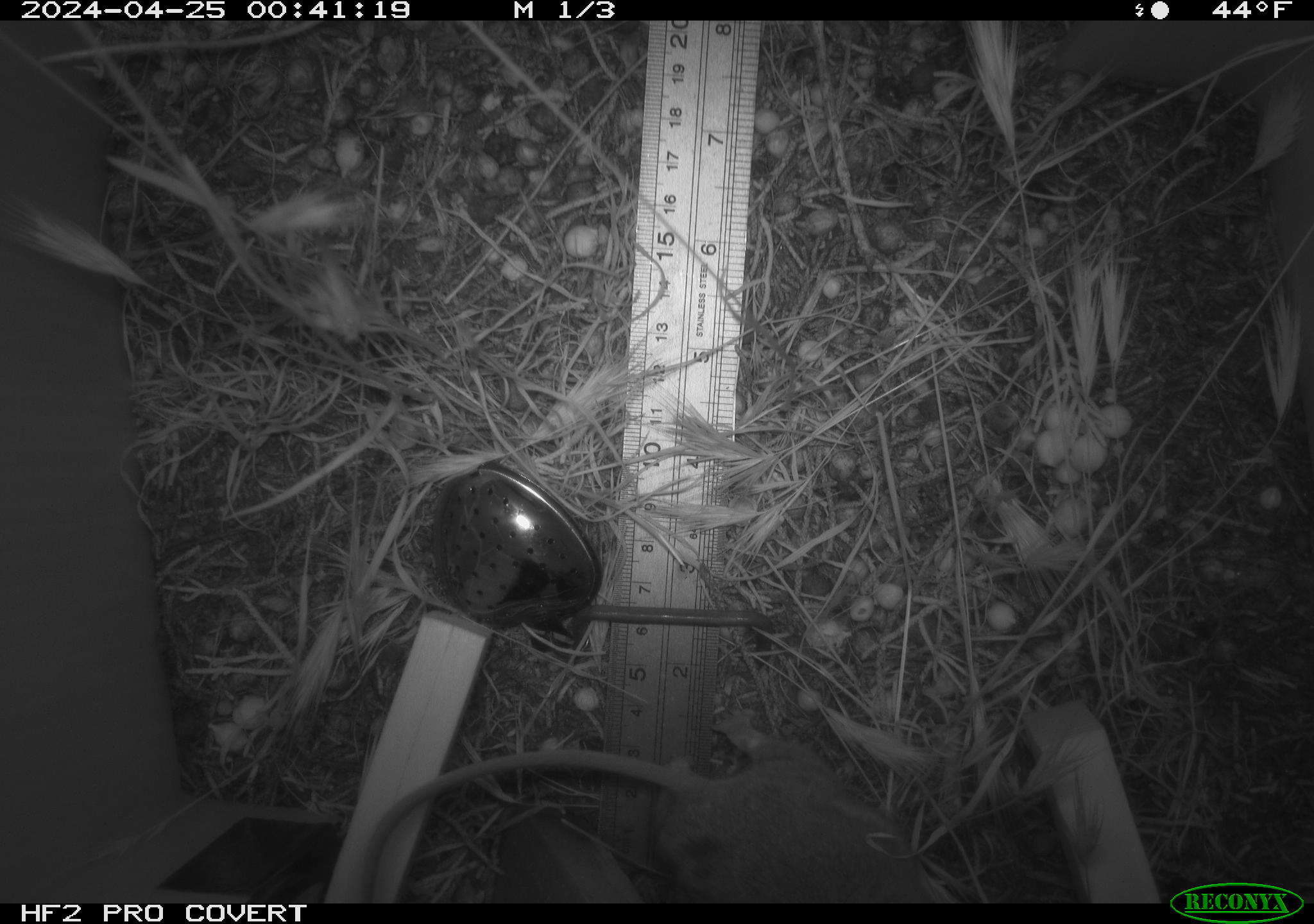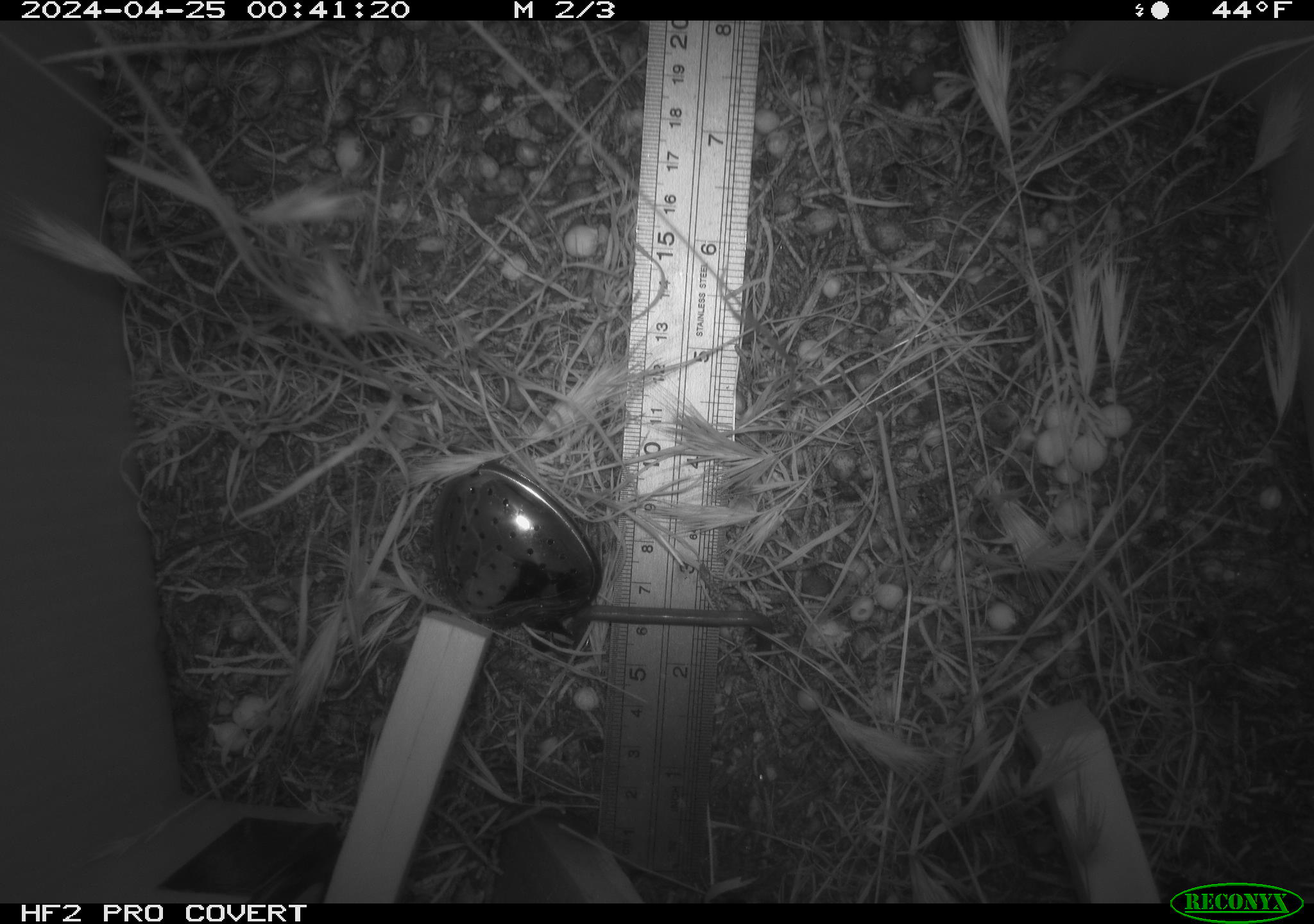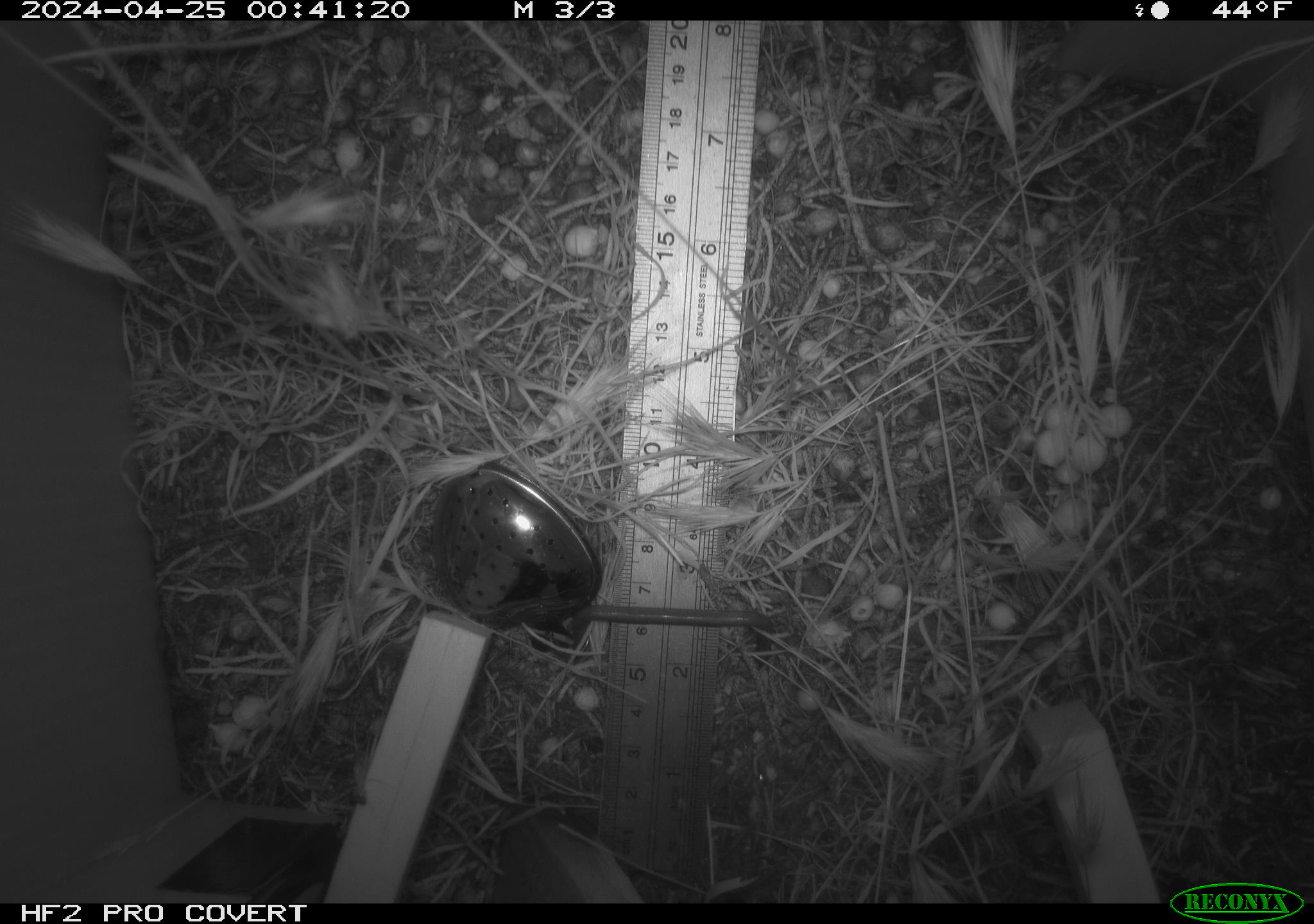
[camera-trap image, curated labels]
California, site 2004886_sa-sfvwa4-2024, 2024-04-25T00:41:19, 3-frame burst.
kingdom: Animalia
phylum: Chordata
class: Mammalia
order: Rodentia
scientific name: Rodentia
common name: mouse species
Mouse species (Rodentia).